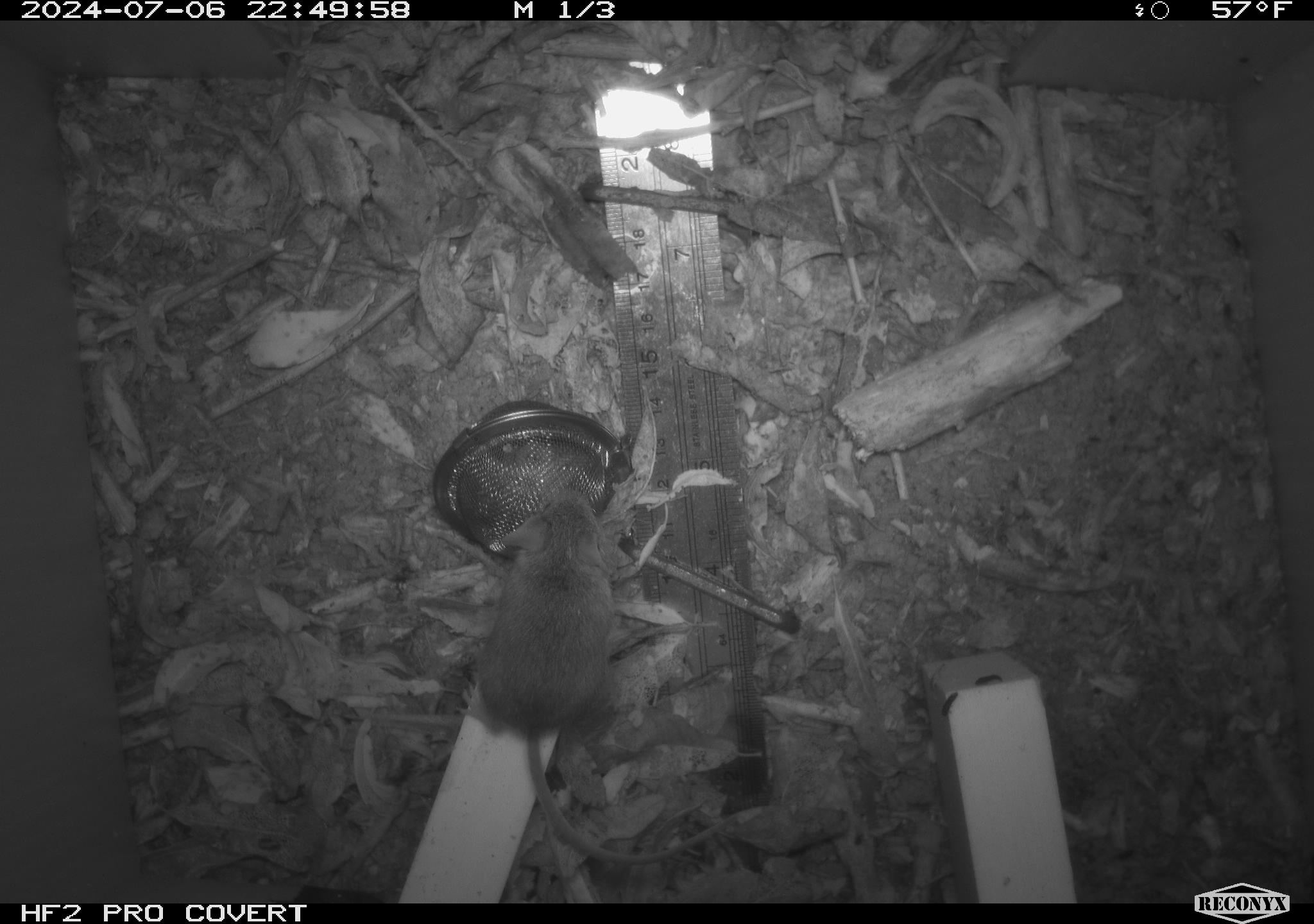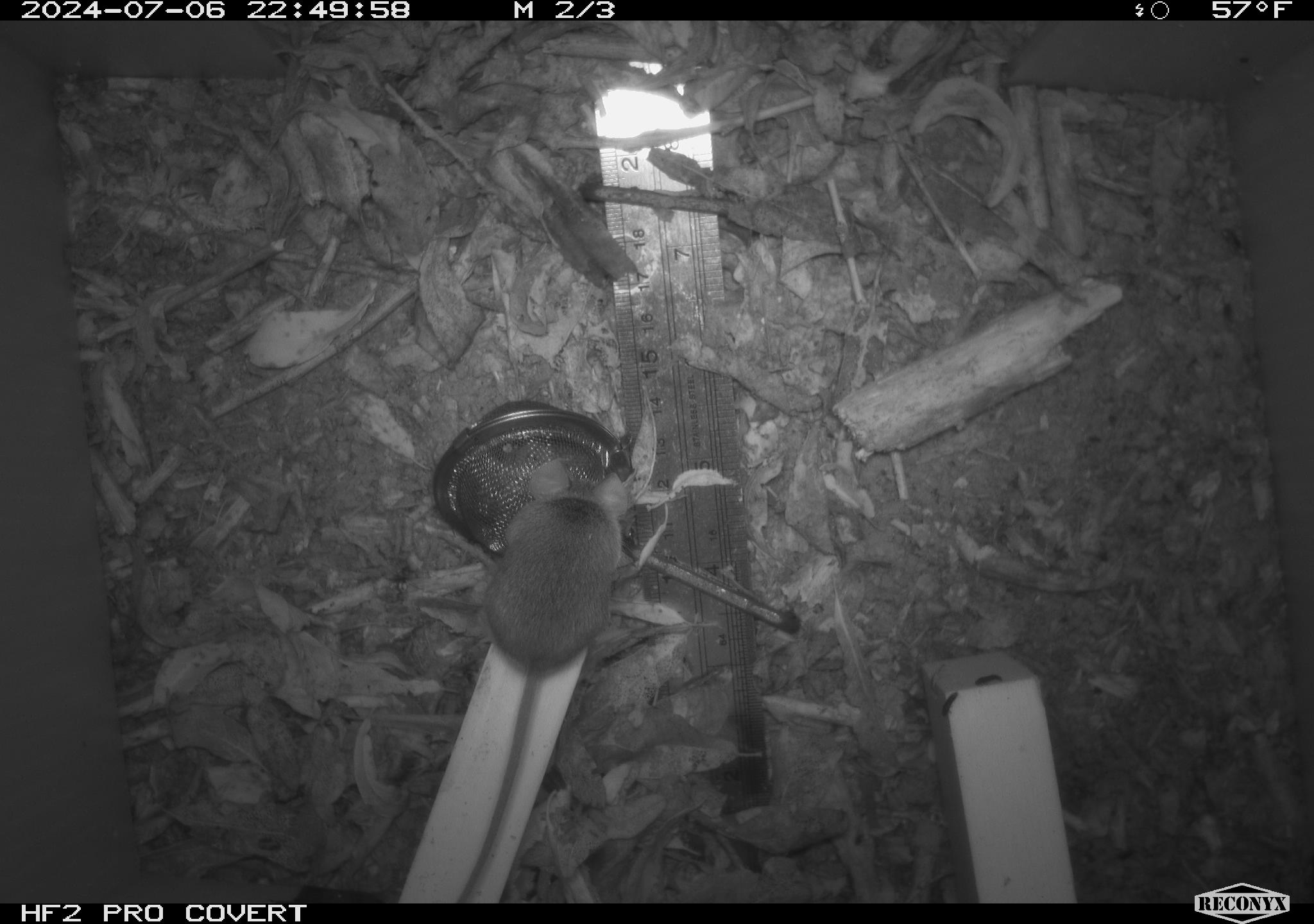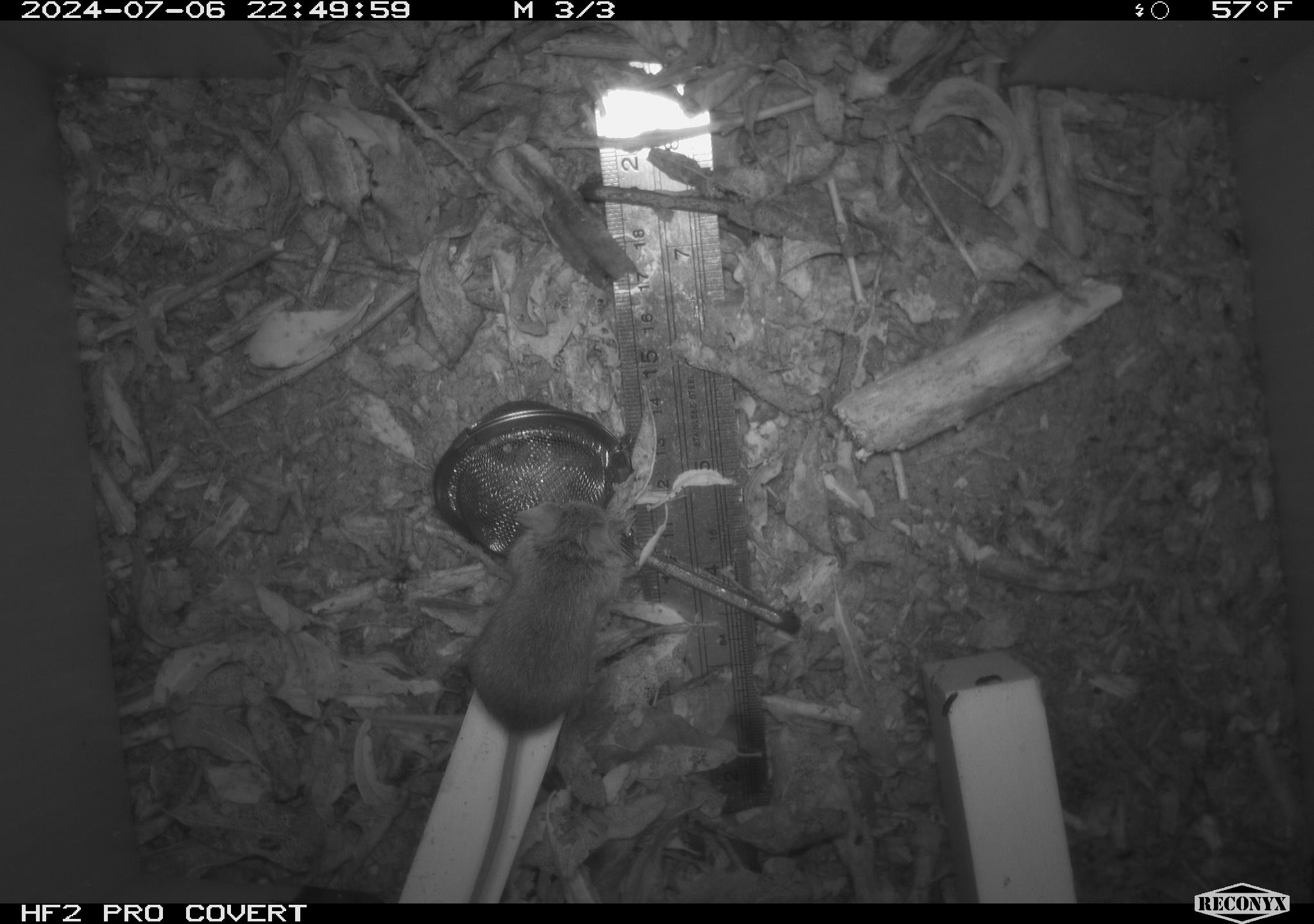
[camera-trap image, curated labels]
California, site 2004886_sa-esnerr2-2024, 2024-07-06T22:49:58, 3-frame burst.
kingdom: Animalia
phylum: Chordata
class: Mammalia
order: Rodentia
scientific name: Rodentia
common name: rodent